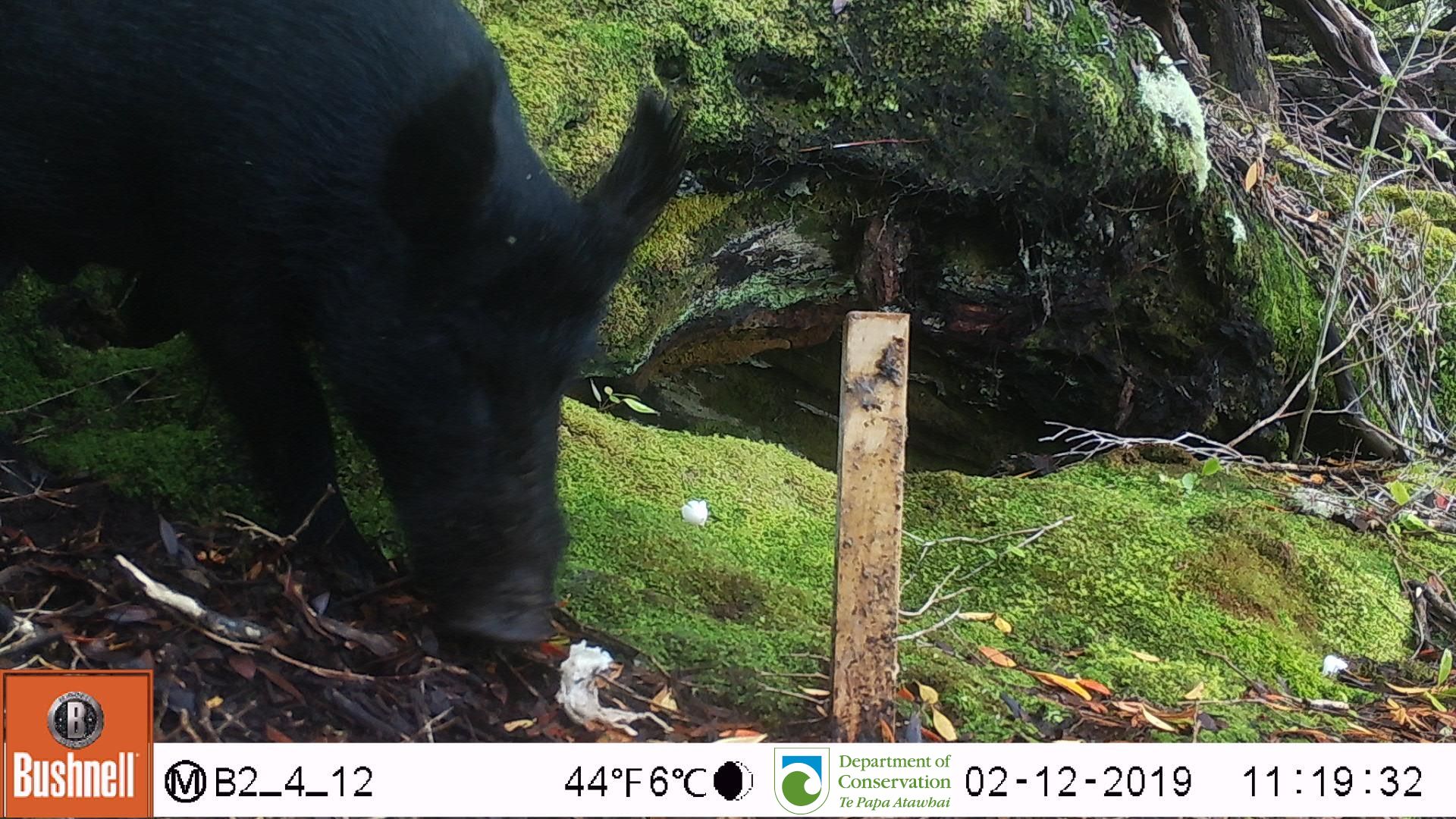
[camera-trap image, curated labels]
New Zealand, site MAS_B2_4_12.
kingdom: Animalia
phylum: Chordata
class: Mammalia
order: Artiodactyla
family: Suidae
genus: Sus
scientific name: Sus scrofa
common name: pig